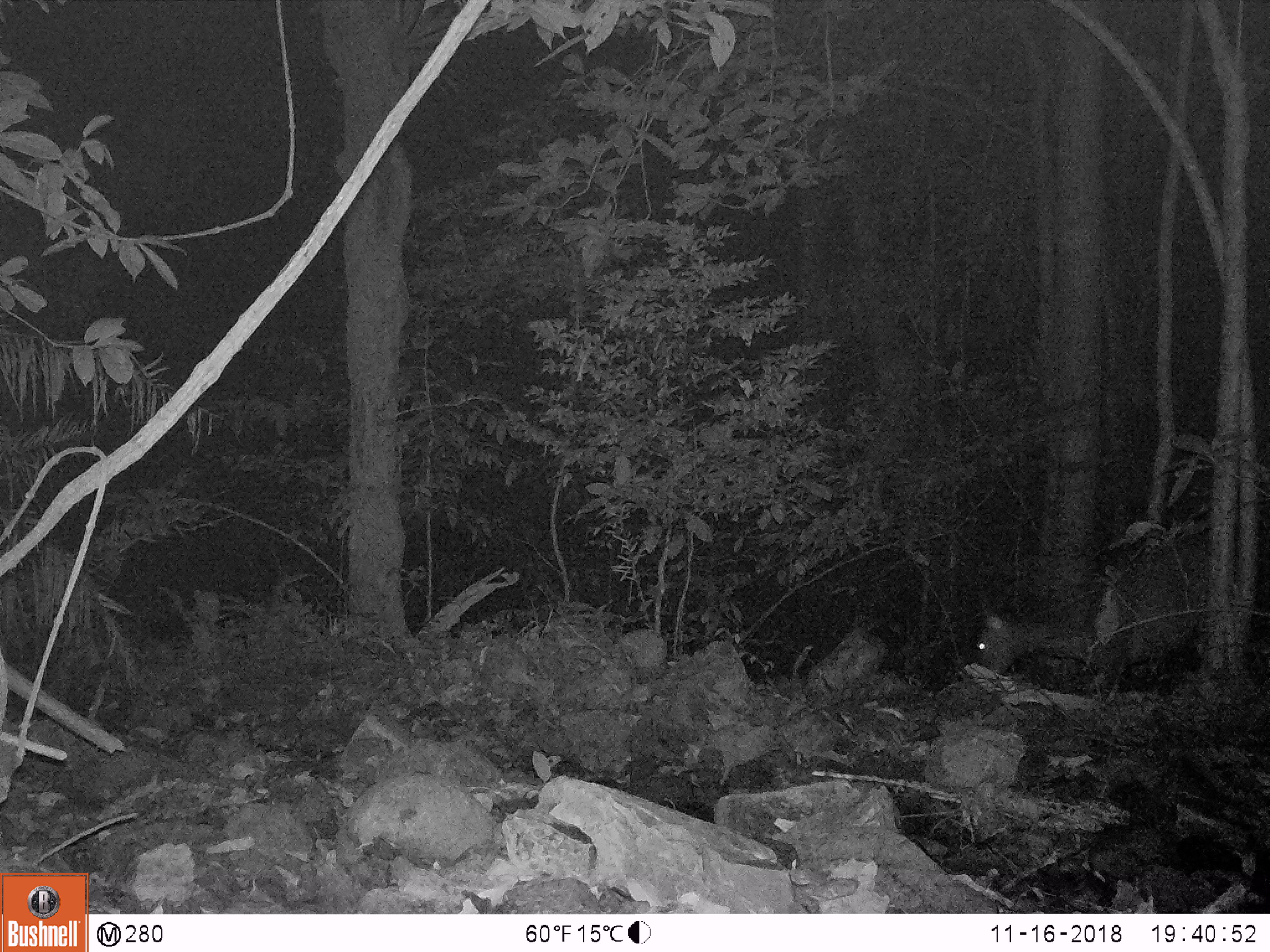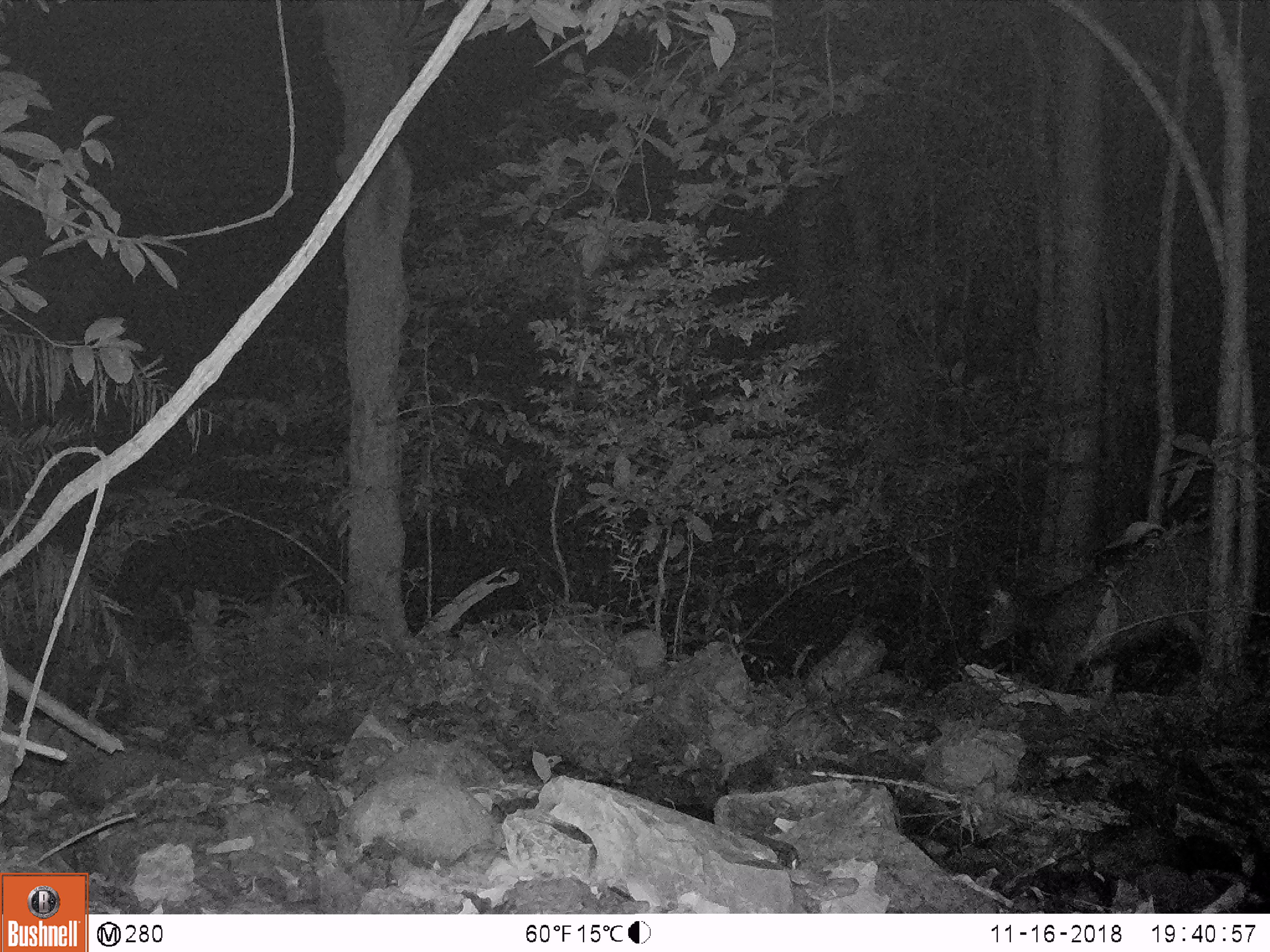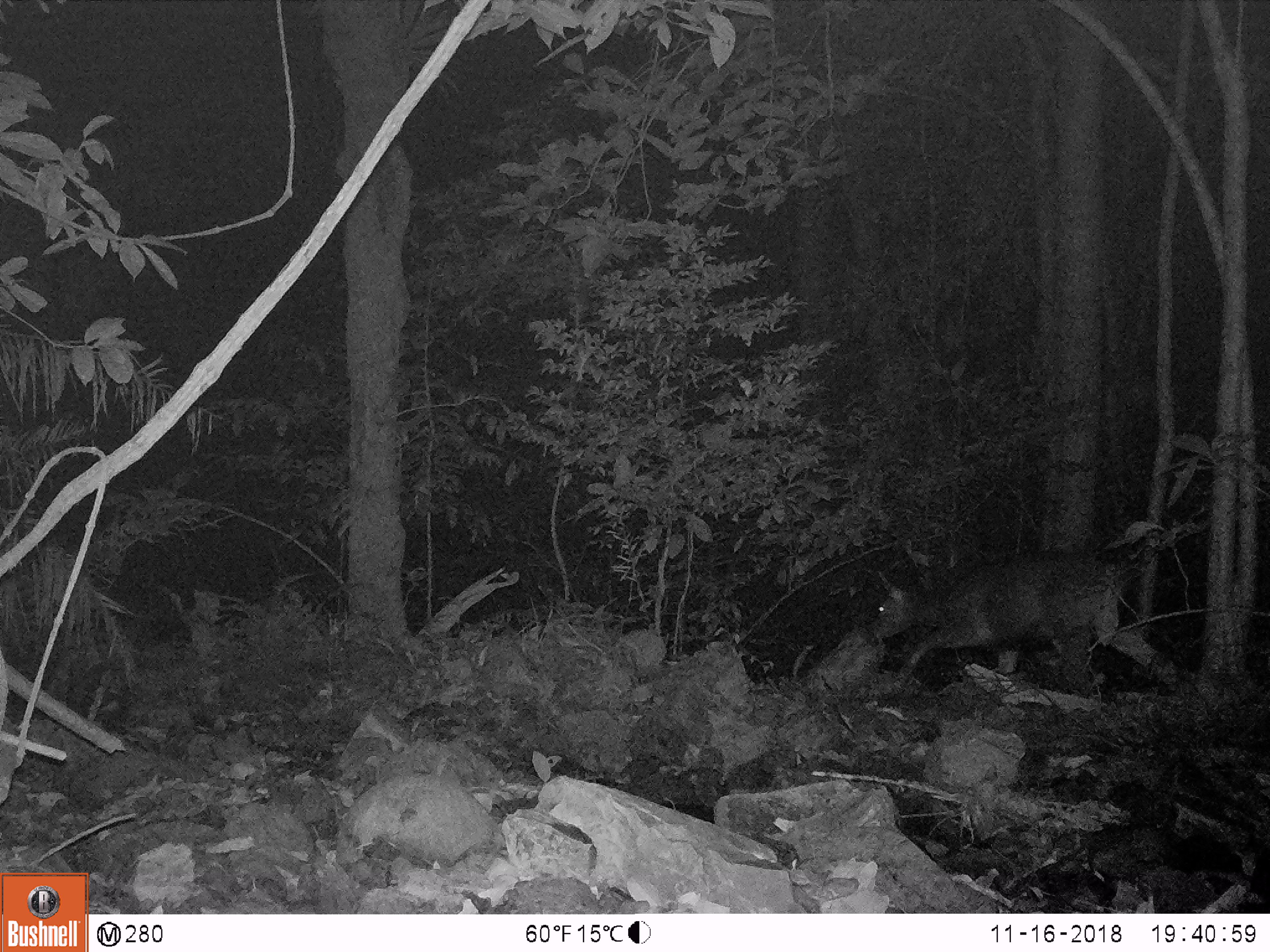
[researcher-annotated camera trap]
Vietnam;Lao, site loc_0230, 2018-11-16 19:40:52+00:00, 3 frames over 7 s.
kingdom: Animalia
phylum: Chordata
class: Mammalia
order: Artiodactyla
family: Cervidae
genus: Rusa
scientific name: Rusa unicolor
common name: sambar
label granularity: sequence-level